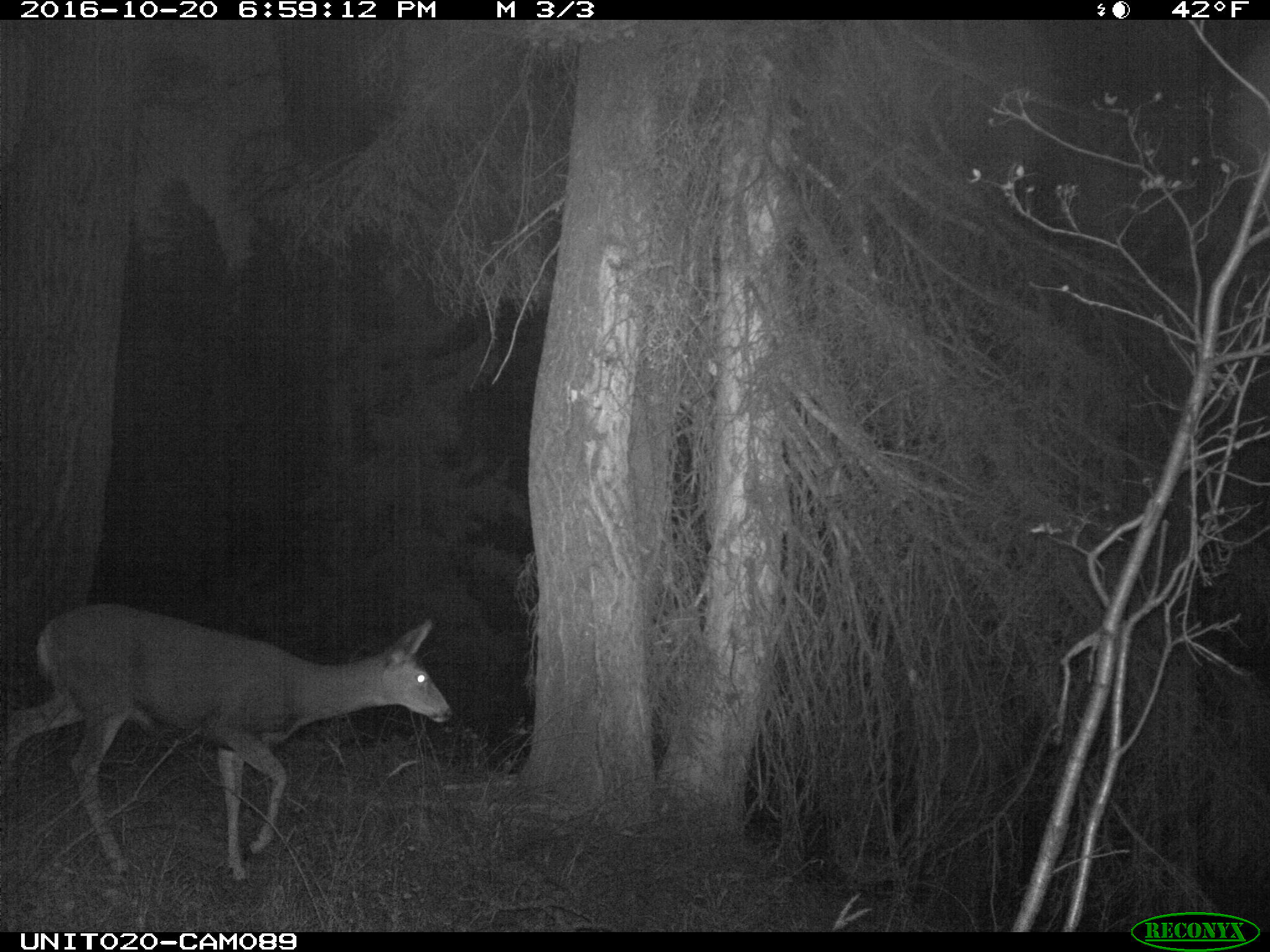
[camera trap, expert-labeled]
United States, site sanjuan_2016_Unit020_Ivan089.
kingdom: Animalia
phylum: Chordata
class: Mammalia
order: Artiodactyla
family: Cervidae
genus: Odocoileus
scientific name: Odocoileus hemionus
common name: mule deer